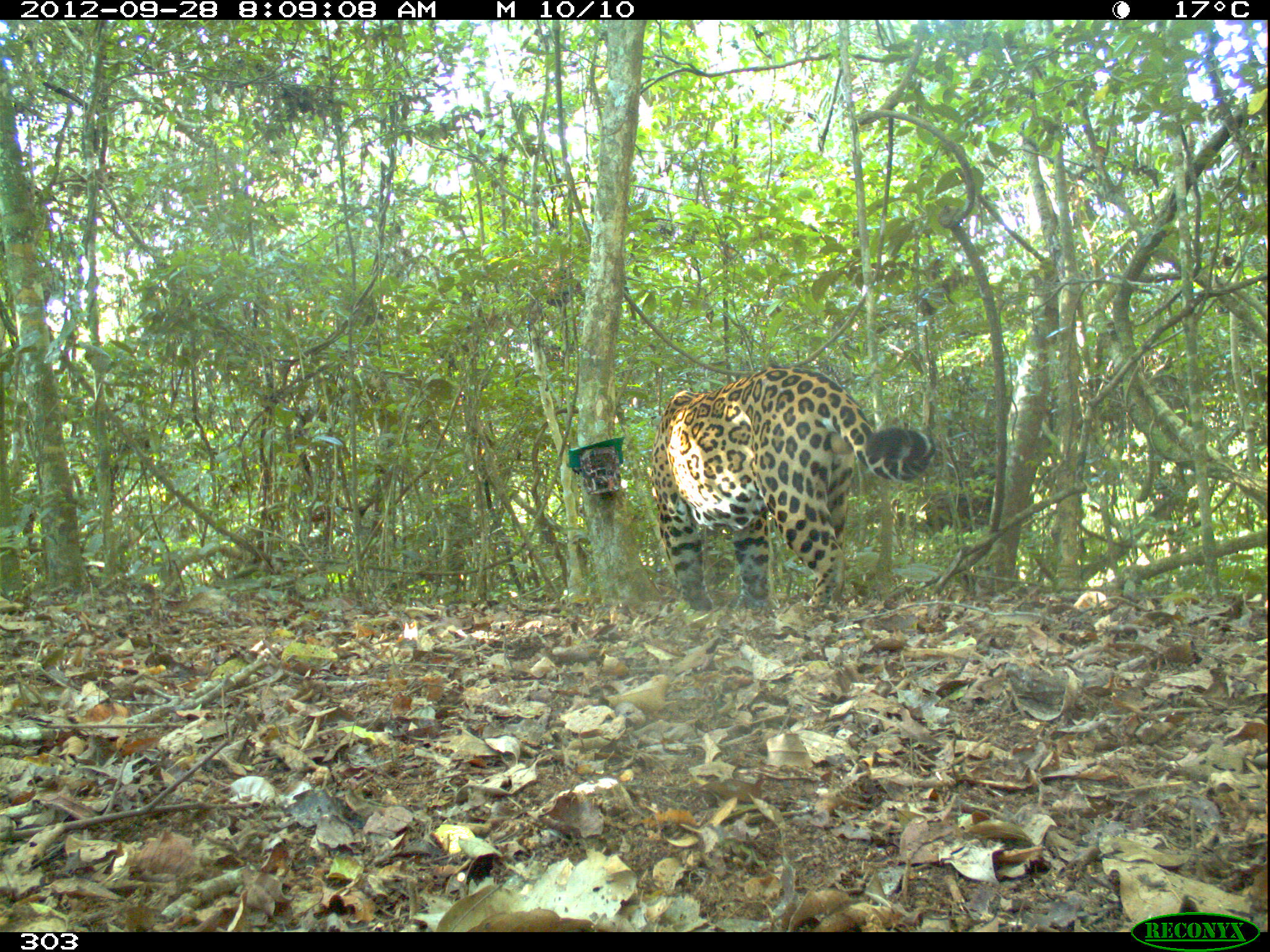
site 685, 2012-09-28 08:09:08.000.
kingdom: Animalia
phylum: Chordata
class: Mammalia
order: Carnivora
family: Felidae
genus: Panthera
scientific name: Panthera onca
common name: jaguar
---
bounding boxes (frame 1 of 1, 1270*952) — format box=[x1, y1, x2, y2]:
panthera onca: box=[651, 365, 937, 622]